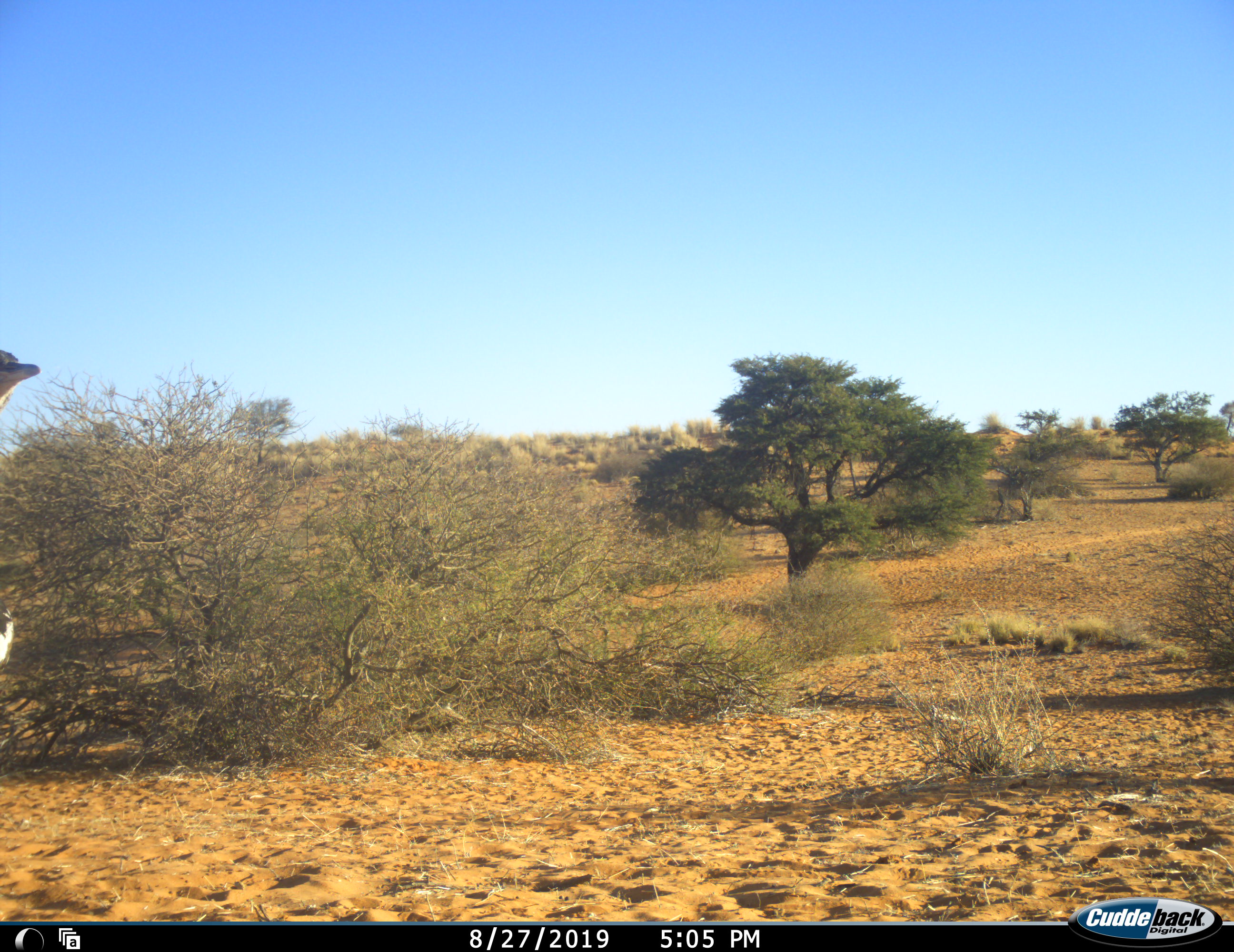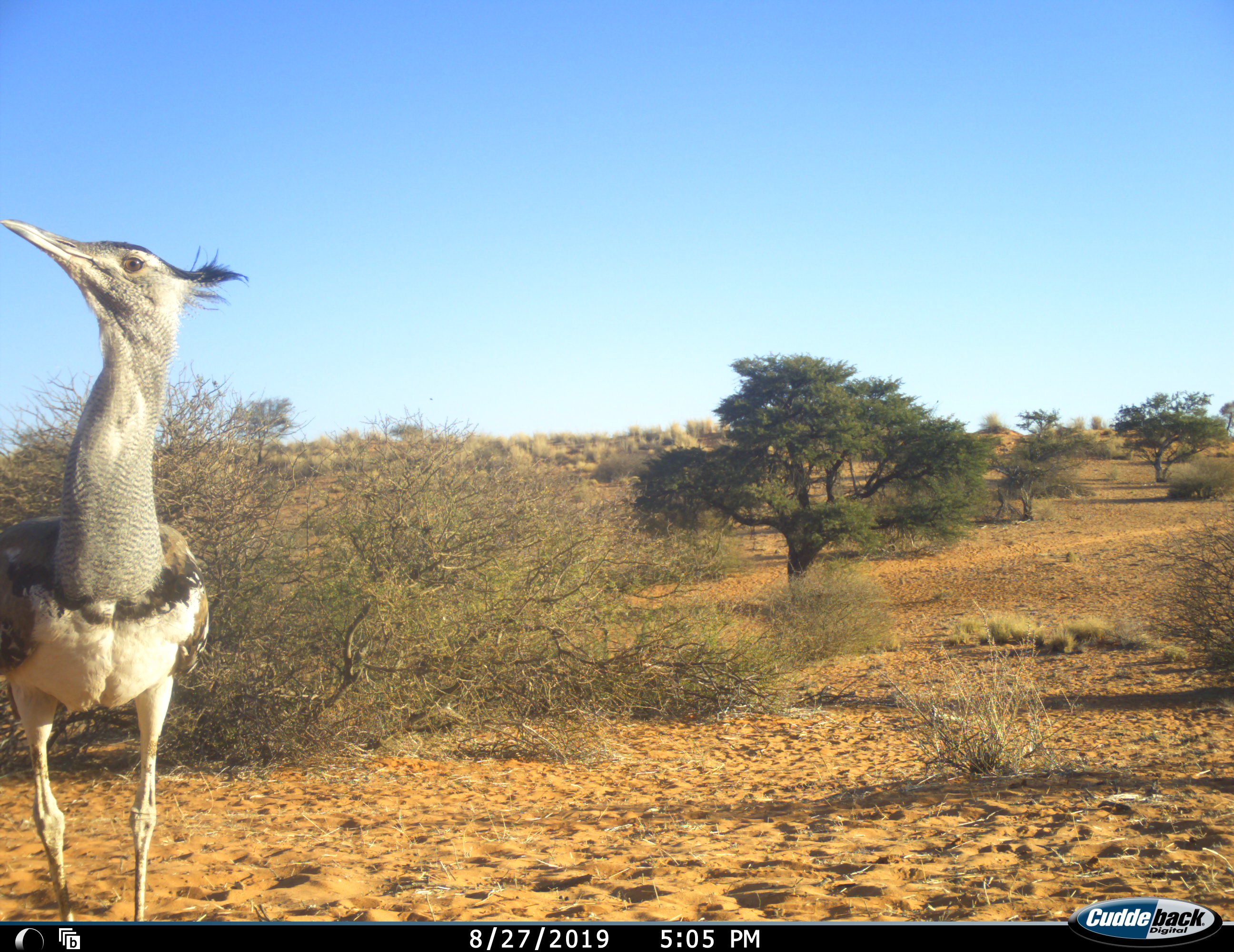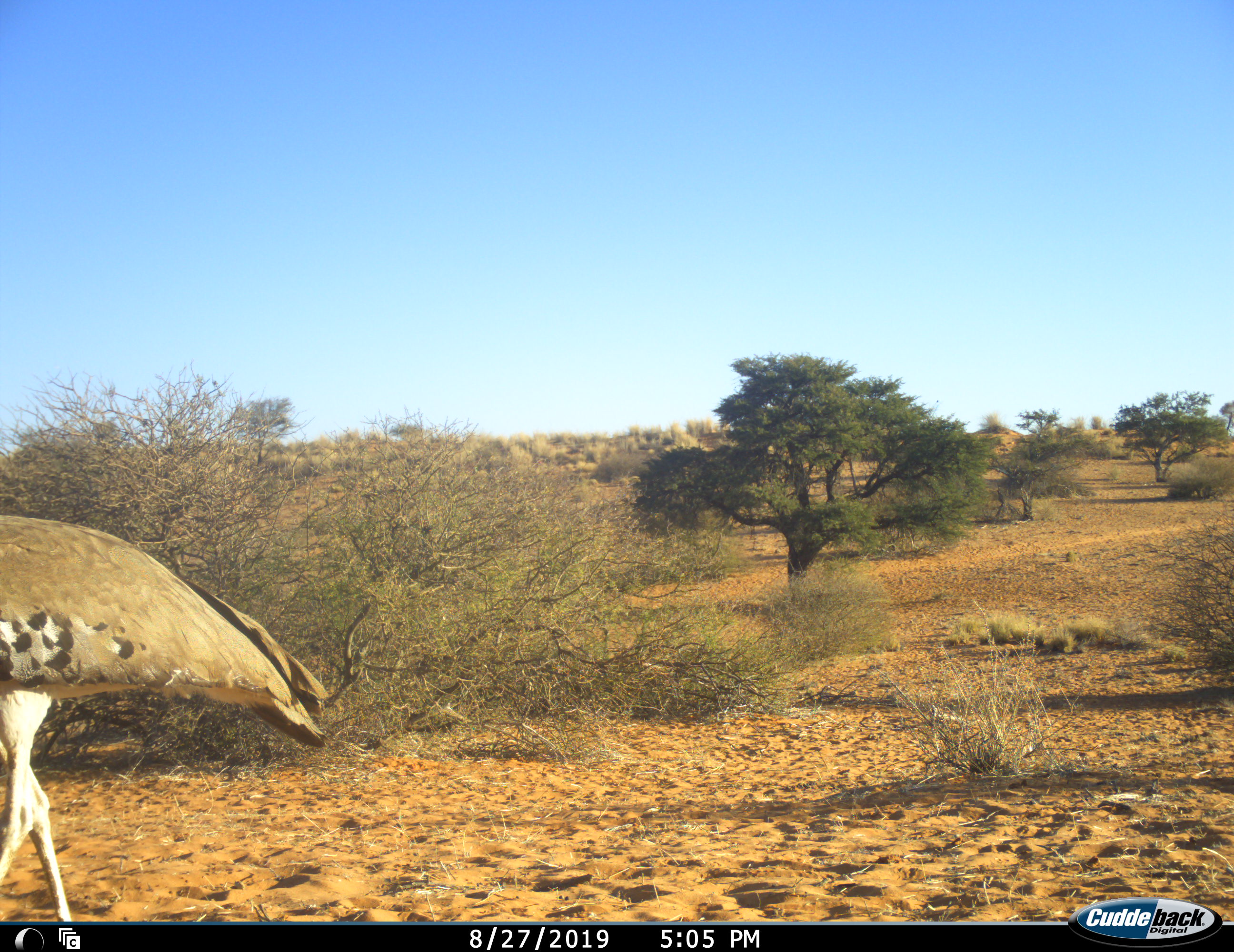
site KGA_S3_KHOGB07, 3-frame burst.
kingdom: Animalia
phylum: Chordata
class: Aves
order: Otidiformes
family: Otididae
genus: Ardeotis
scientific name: Ardeotis kori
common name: kori bustard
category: bustardkori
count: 1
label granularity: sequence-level